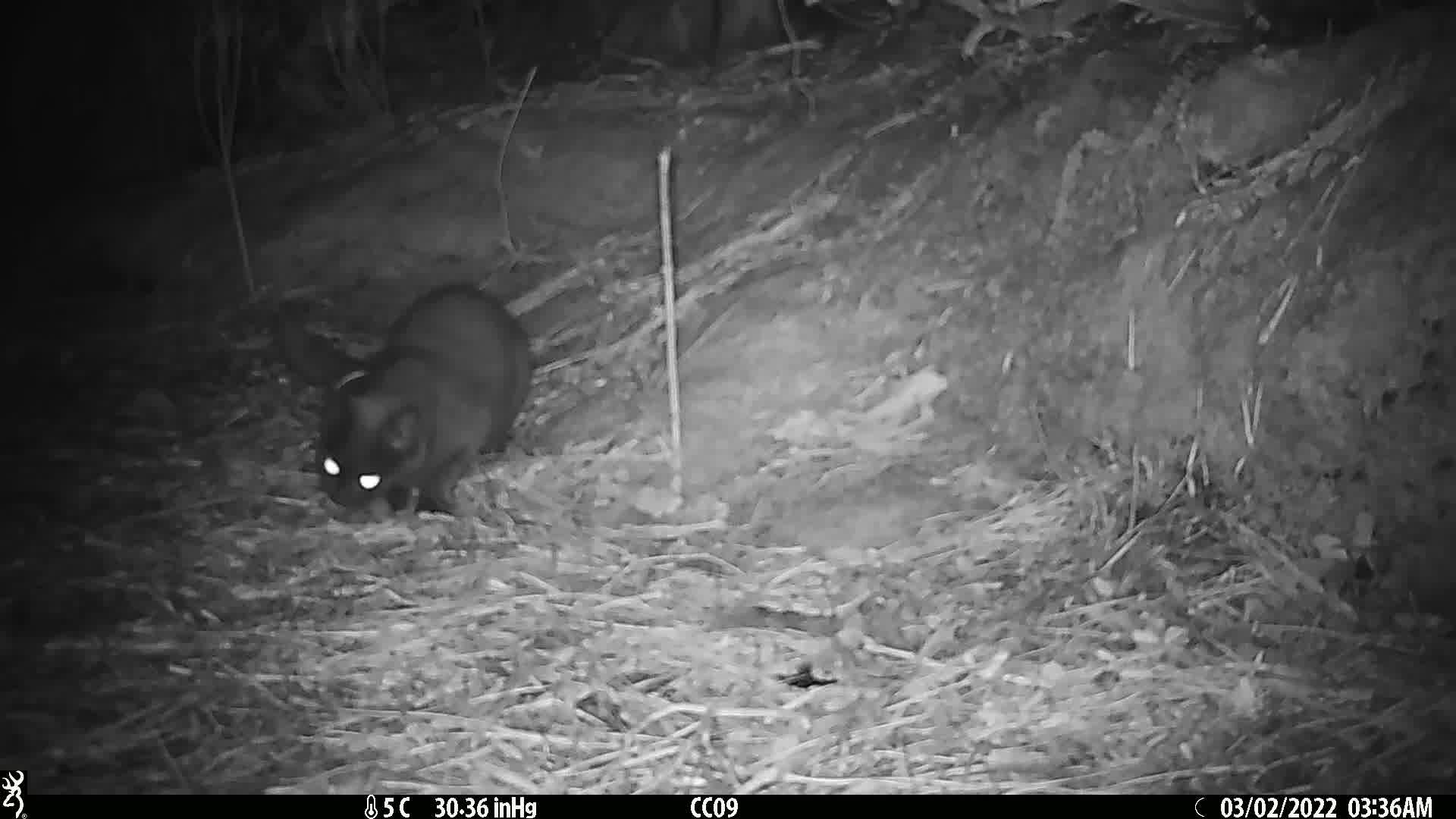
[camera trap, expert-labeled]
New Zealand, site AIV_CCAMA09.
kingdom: Animalia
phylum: Chordata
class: Mammalia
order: Carnivora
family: Felidae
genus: Felis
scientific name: Felis catus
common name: domestic cat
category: cat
Cat (domestic cat) (Felis catus).